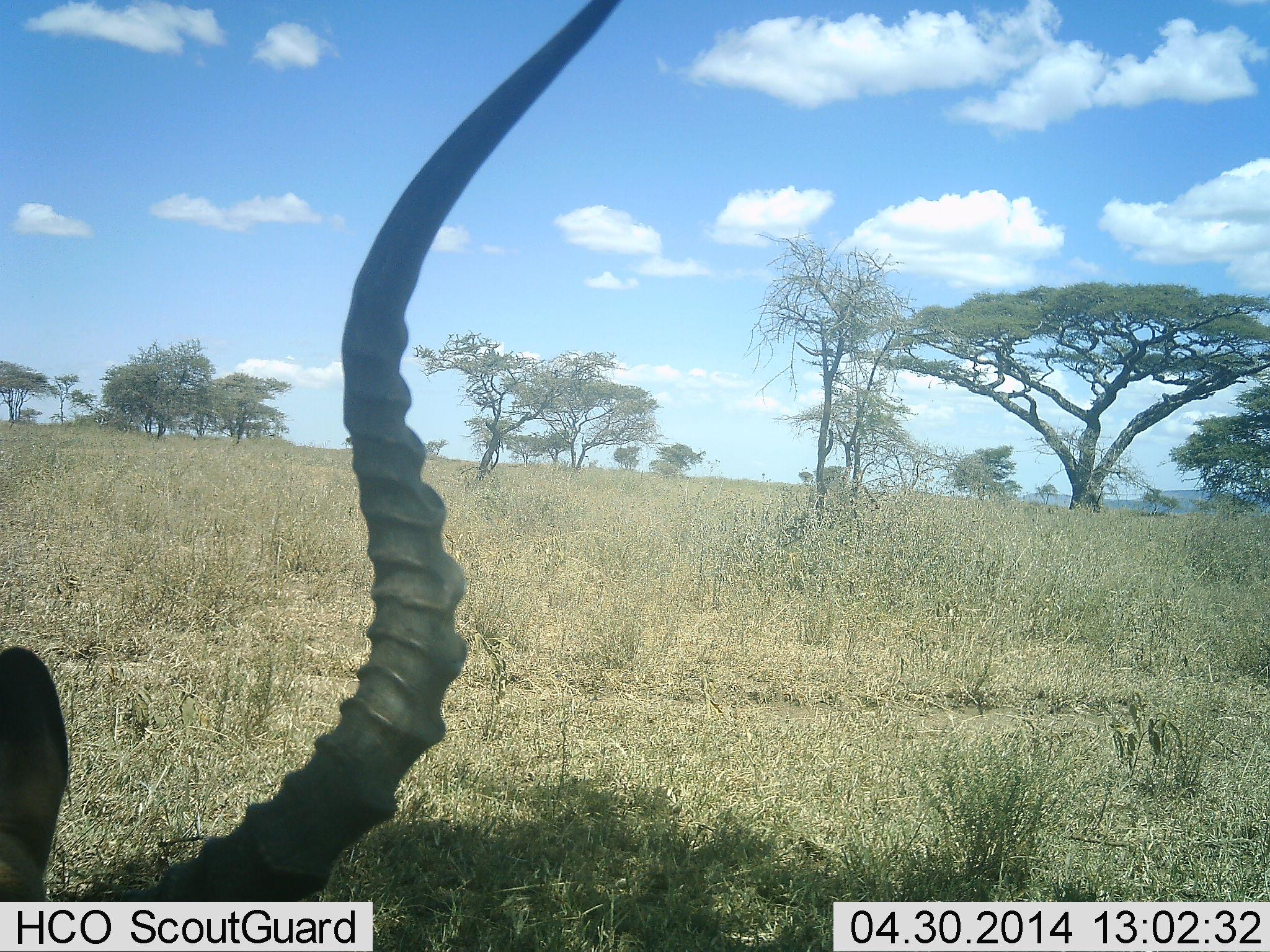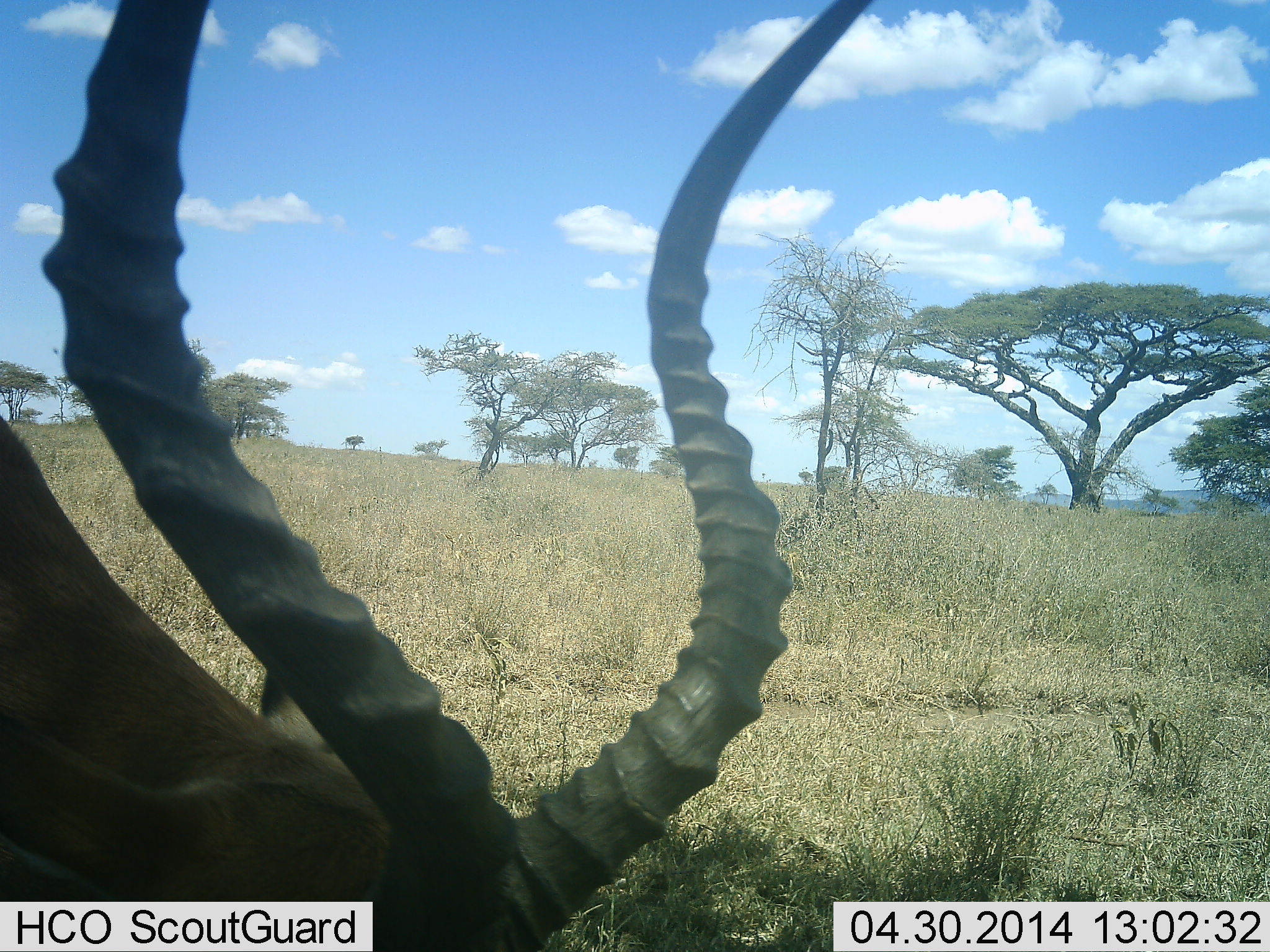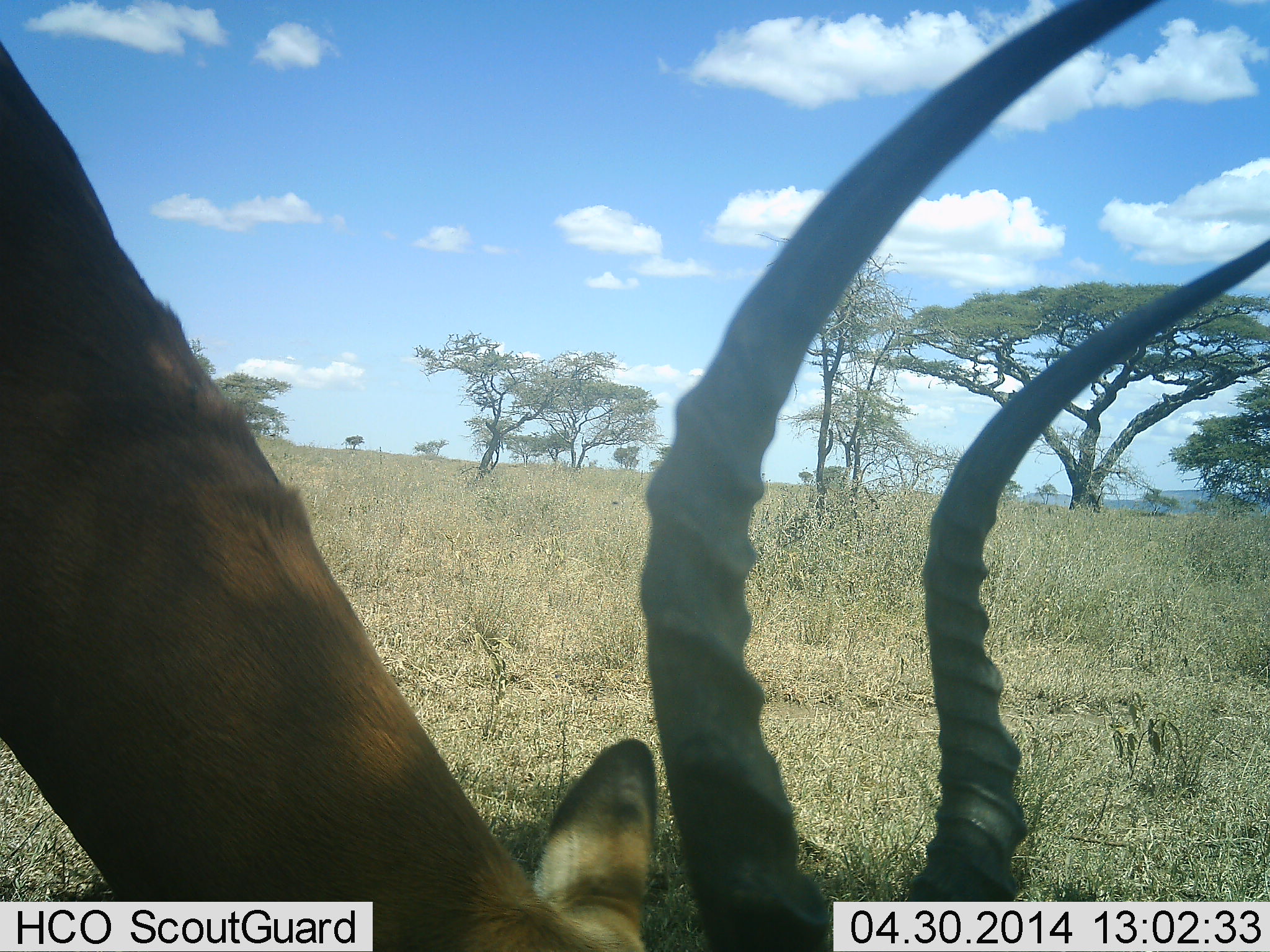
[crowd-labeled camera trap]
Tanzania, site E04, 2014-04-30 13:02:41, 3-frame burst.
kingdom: Animalia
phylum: Chordata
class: Mammalia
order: Artiodactyla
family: Bovidae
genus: Aepyceros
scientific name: Aepyceros melampus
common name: impala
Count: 1.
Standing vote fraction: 0%.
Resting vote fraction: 0%.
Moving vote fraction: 20%.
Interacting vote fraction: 0%.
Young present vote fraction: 0%.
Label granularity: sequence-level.